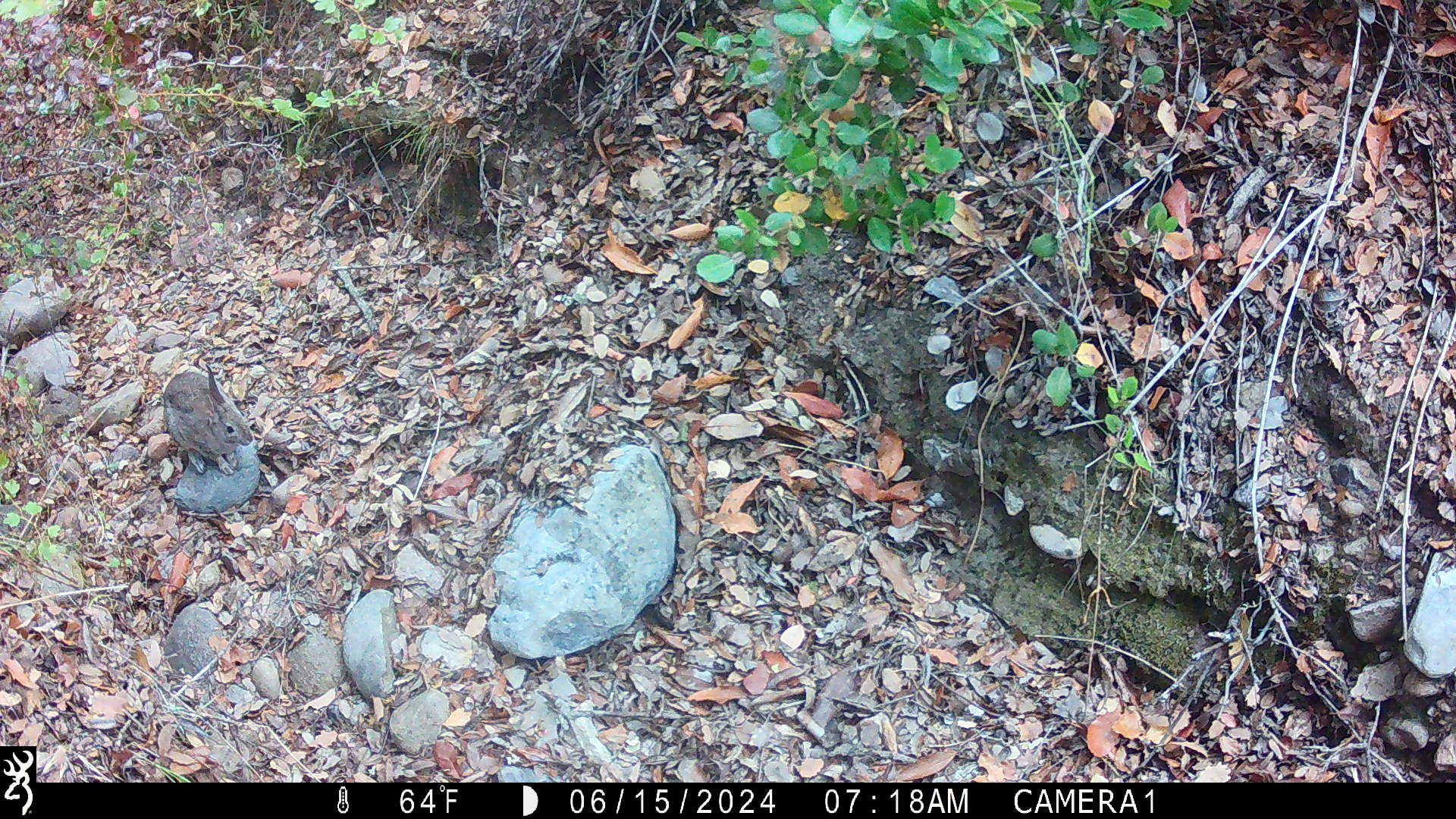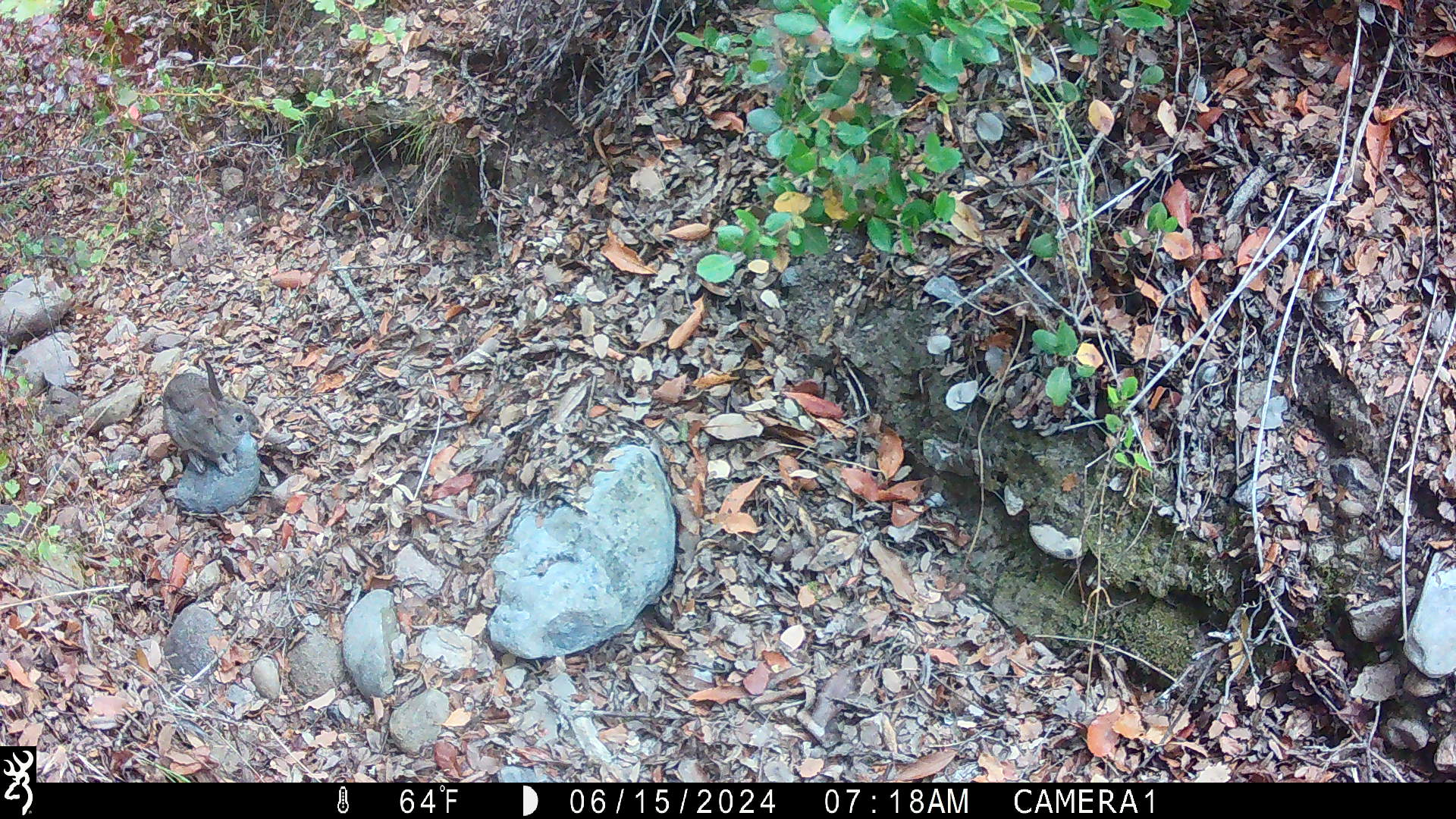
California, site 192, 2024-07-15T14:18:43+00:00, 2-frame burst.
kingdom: Animalia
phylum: Chordata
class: Mammalia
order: Lagomorpha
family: Leporidae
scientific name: Leporidae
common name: rabbit